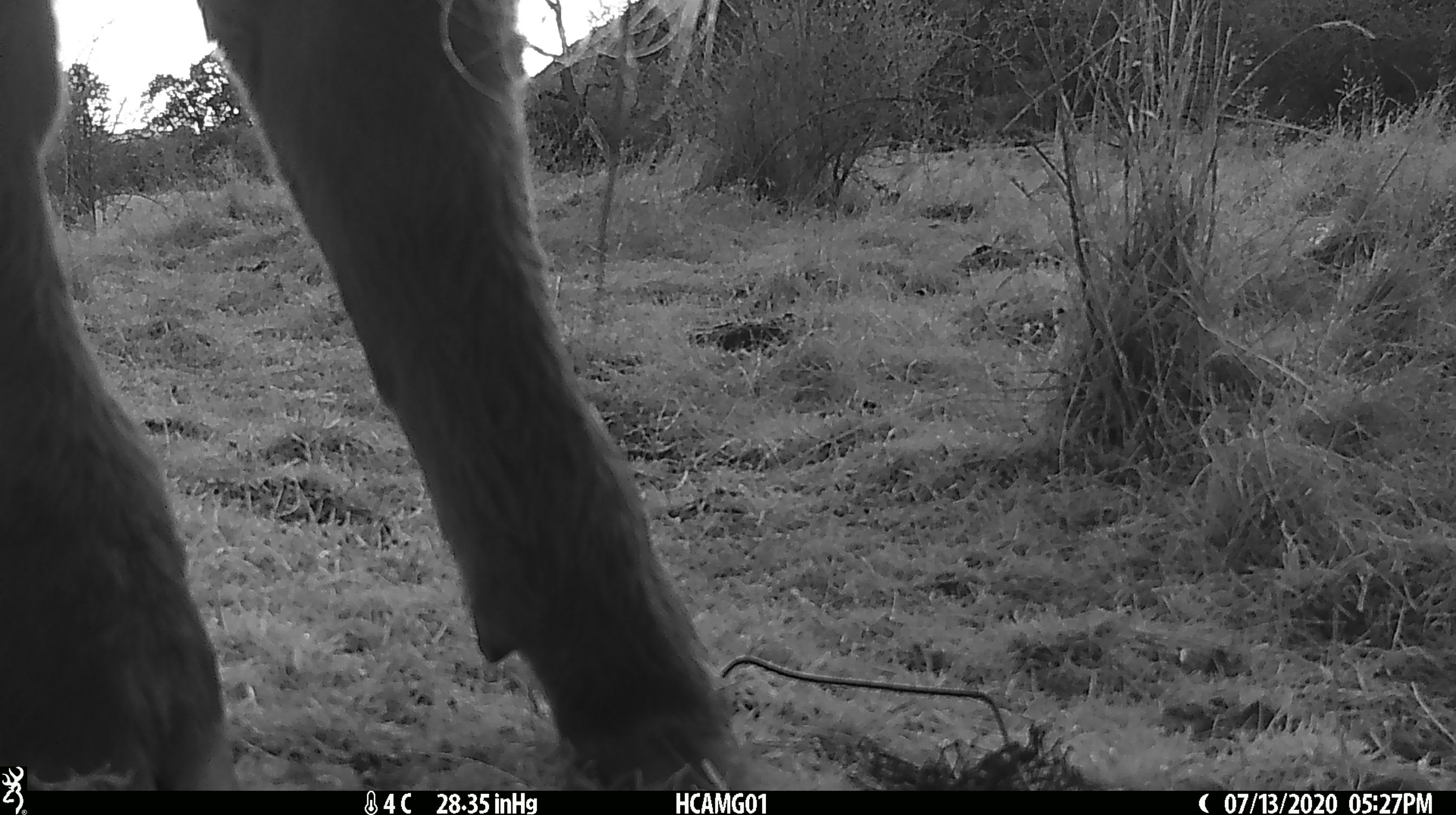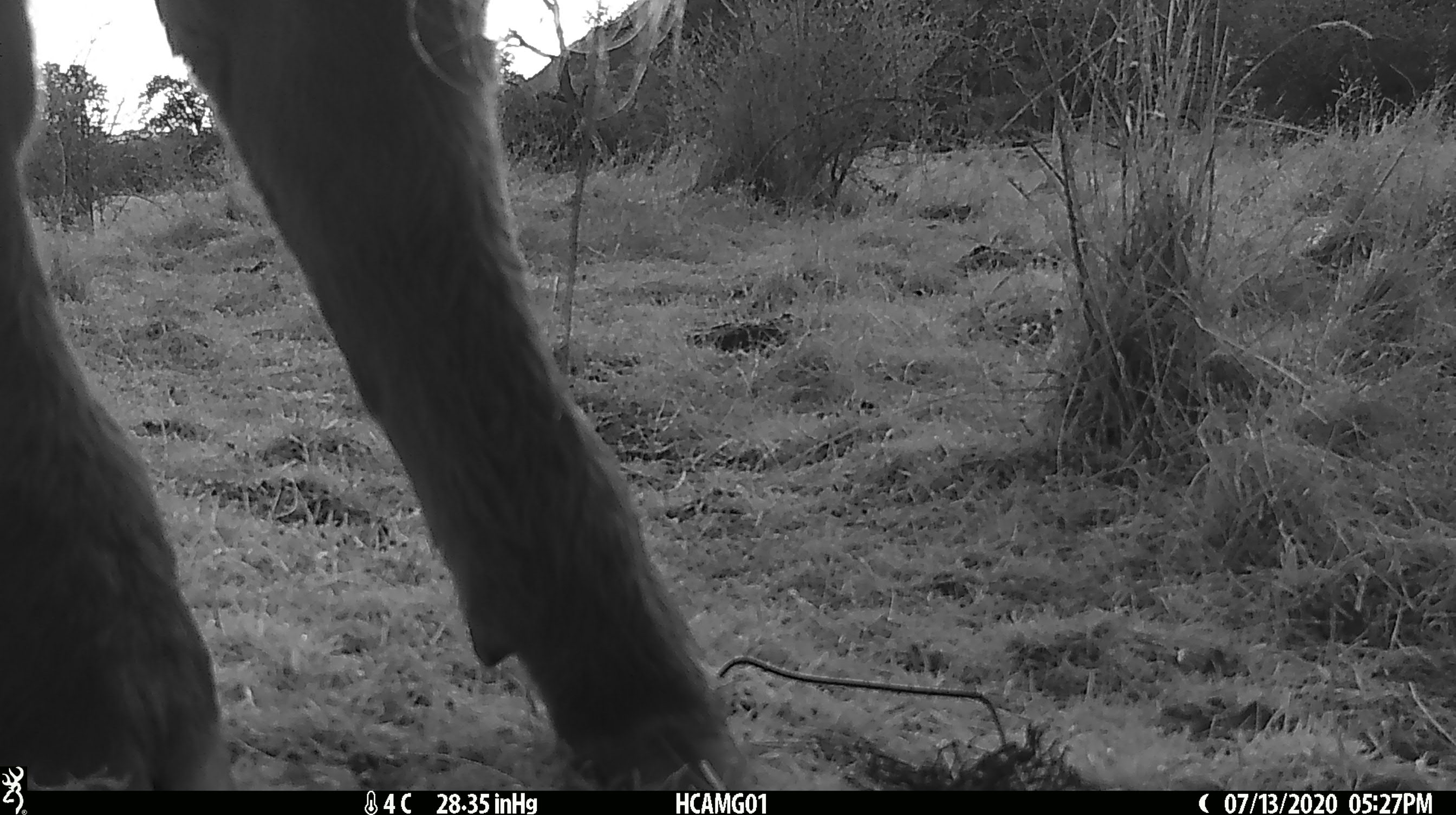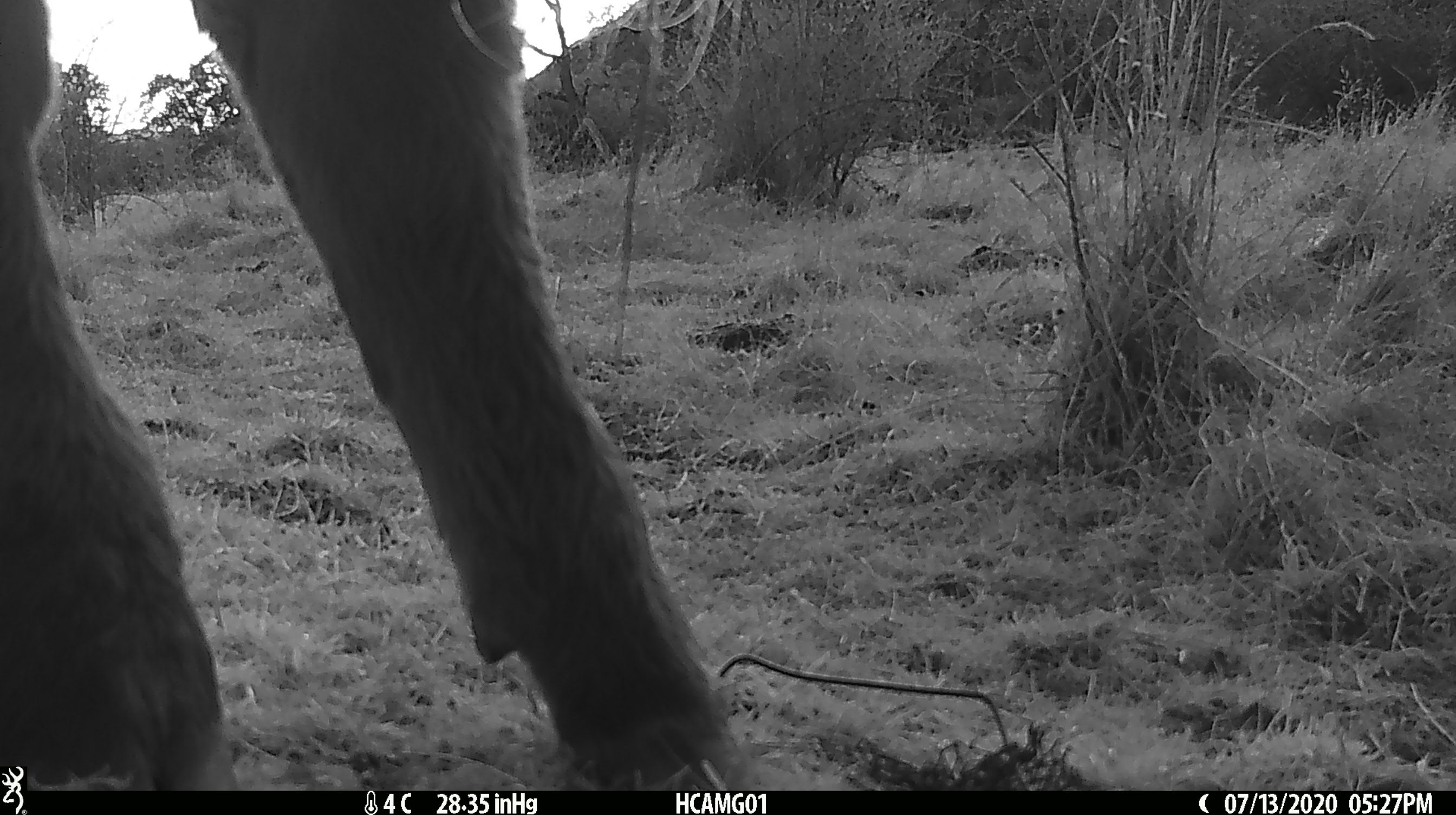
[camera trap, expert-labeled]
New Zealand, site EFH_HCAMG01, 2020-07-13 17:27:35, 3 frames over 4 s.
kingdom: Animalia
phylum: Chordata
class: Mammalia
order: Artiodactyla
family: Bovidae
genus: Bos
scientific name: Bos taurus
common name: domestic cow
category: cow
Cow (domestic cow) (Bos taurus).